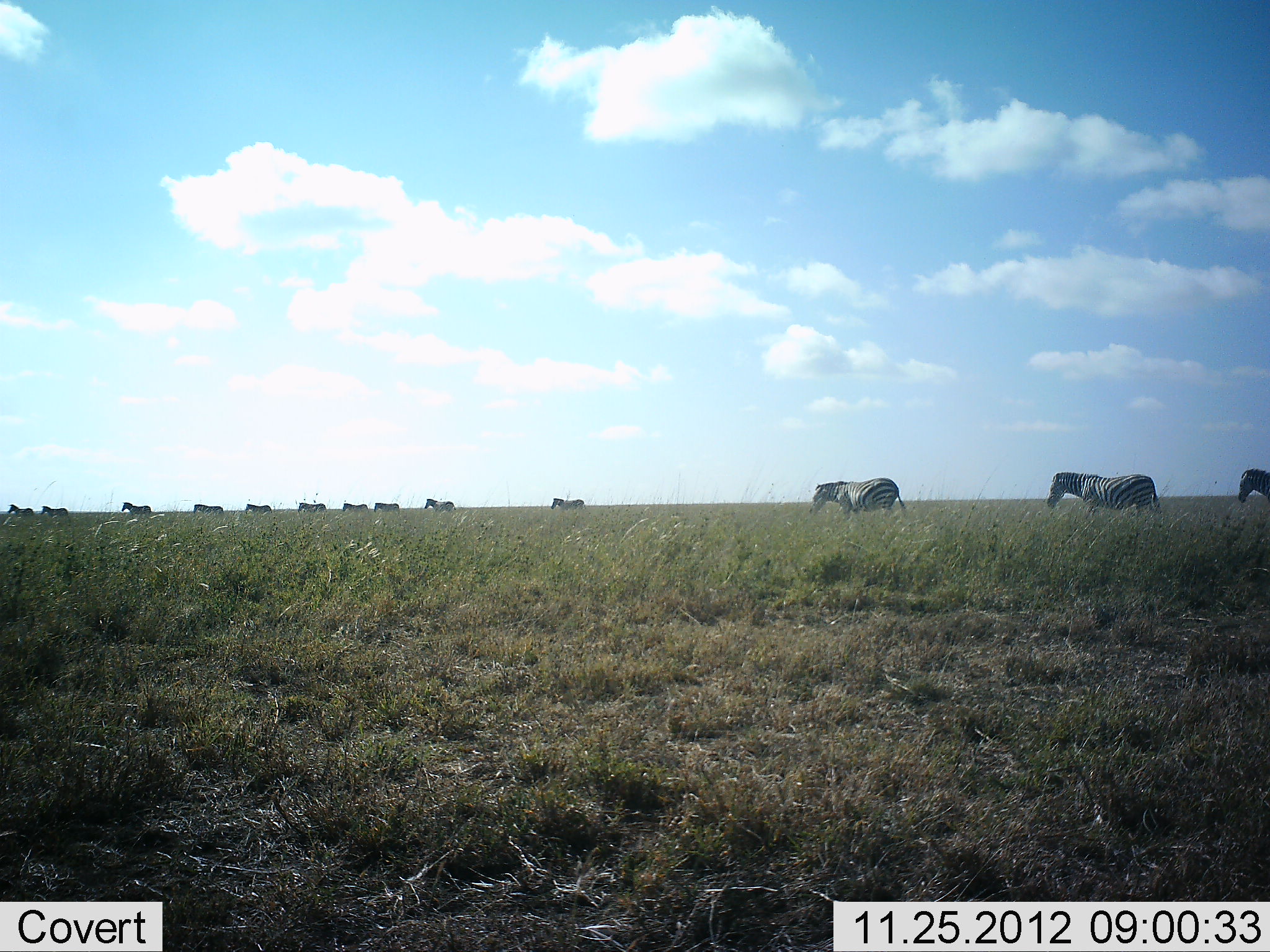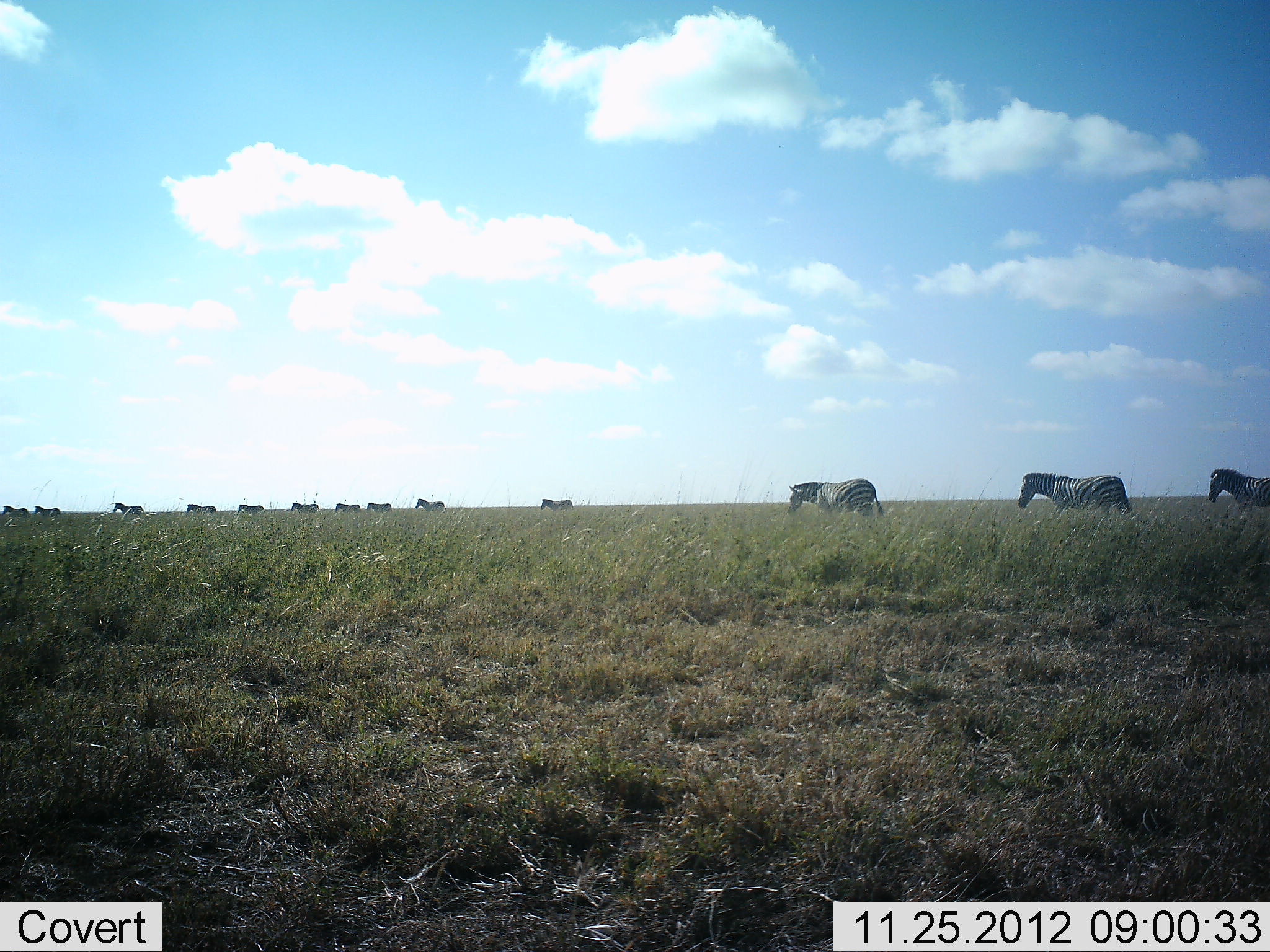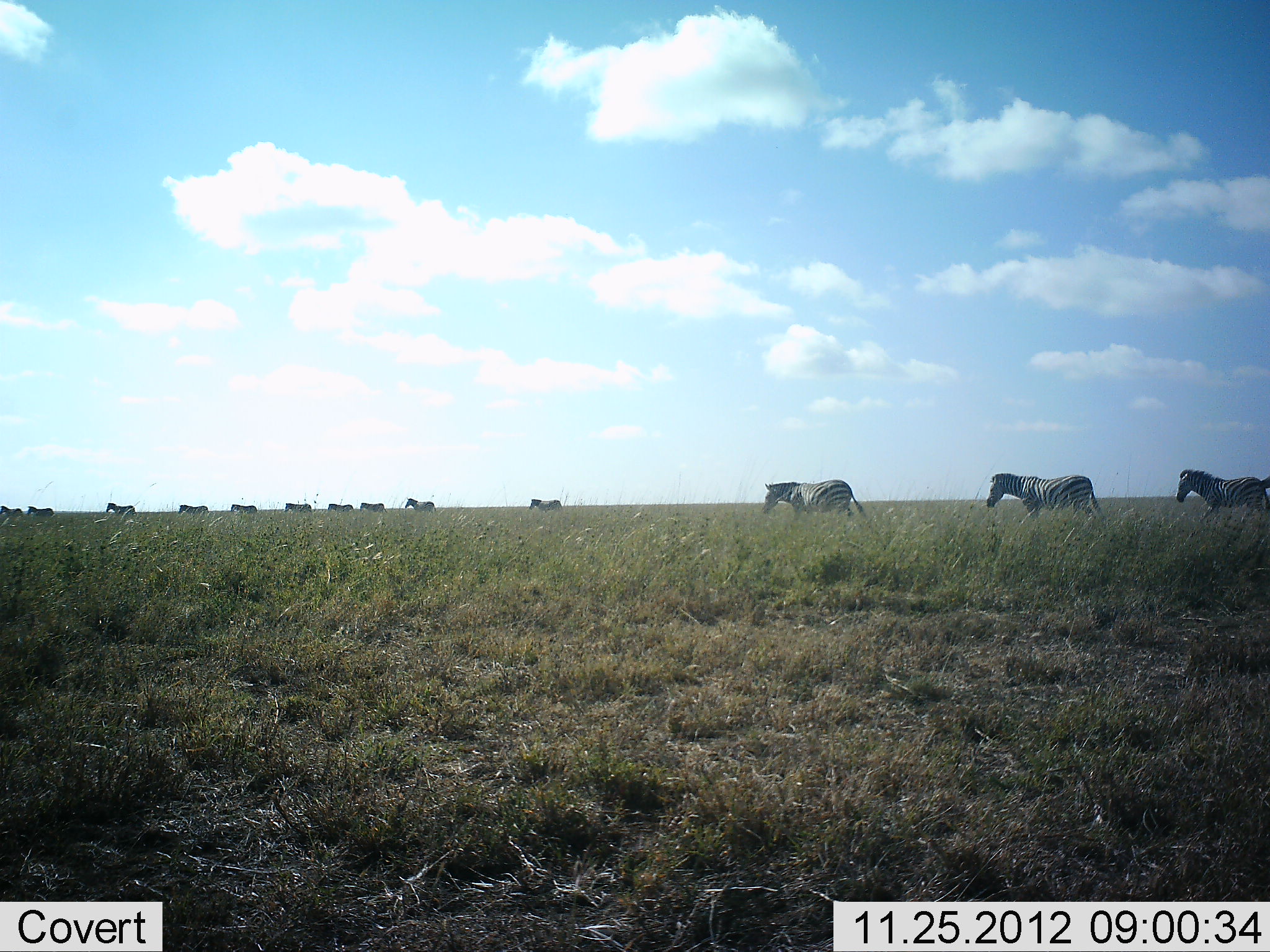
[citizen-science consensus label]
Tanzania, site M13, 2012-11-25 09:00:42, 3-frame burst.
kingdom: Animalia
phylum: Chordata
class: Mammalia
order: Perissodactyla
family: Equidae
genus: Equus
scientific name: Equus quagga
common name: plains zebra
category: zebra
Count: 11-50.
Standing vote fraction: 5%.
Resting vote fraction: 0%.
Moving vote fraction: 95%.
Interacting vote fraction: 0%.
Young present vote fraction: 0%.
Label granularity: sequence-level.